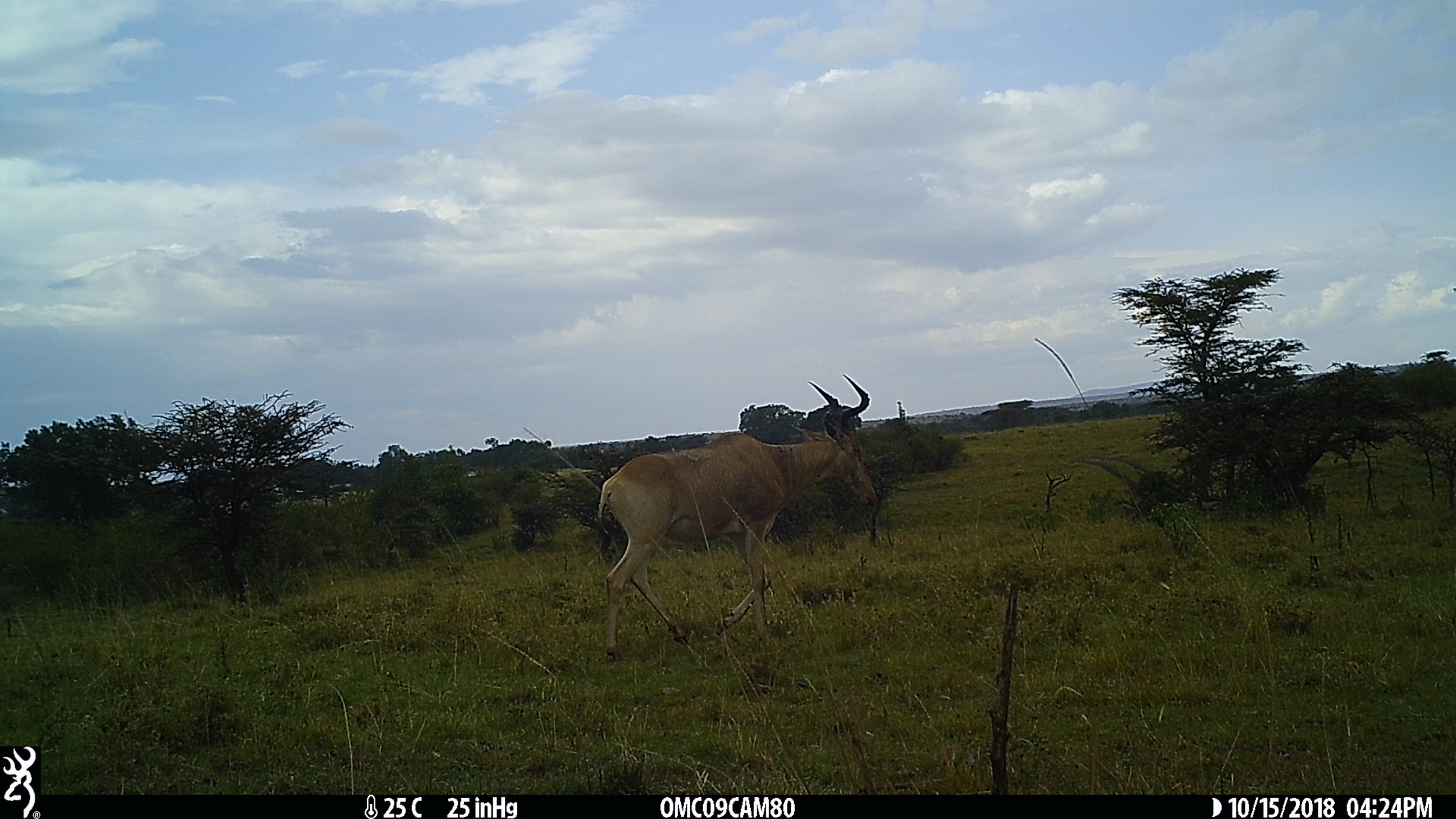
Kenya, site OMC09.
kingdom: Animalia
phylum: Chordata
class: Mammalia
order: Artiodactyla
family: Bovidae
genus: Alcelaphus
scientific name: Alcelaphus buselaphus cokii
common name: coke's hartebeest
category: hartebeest cokes